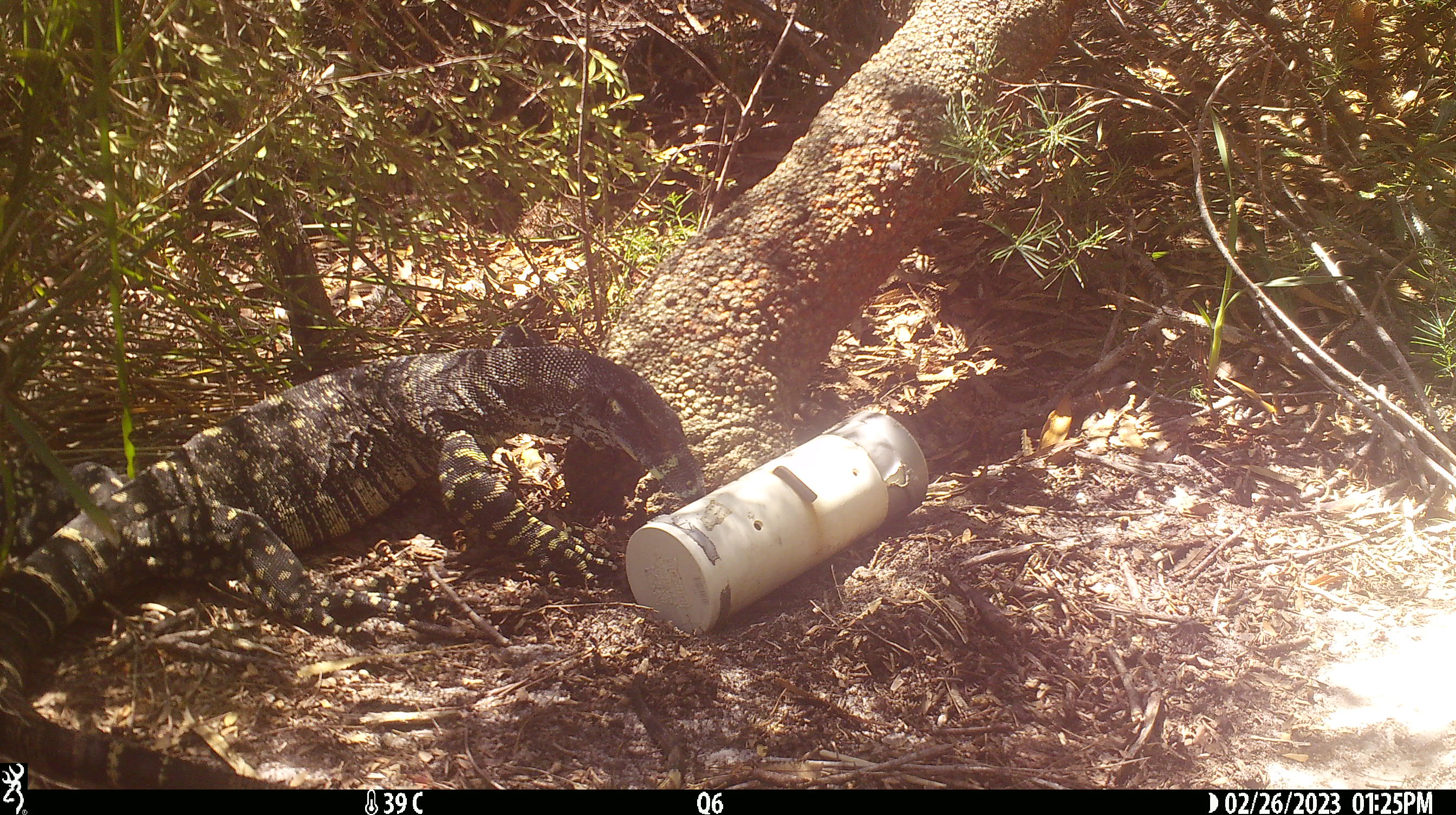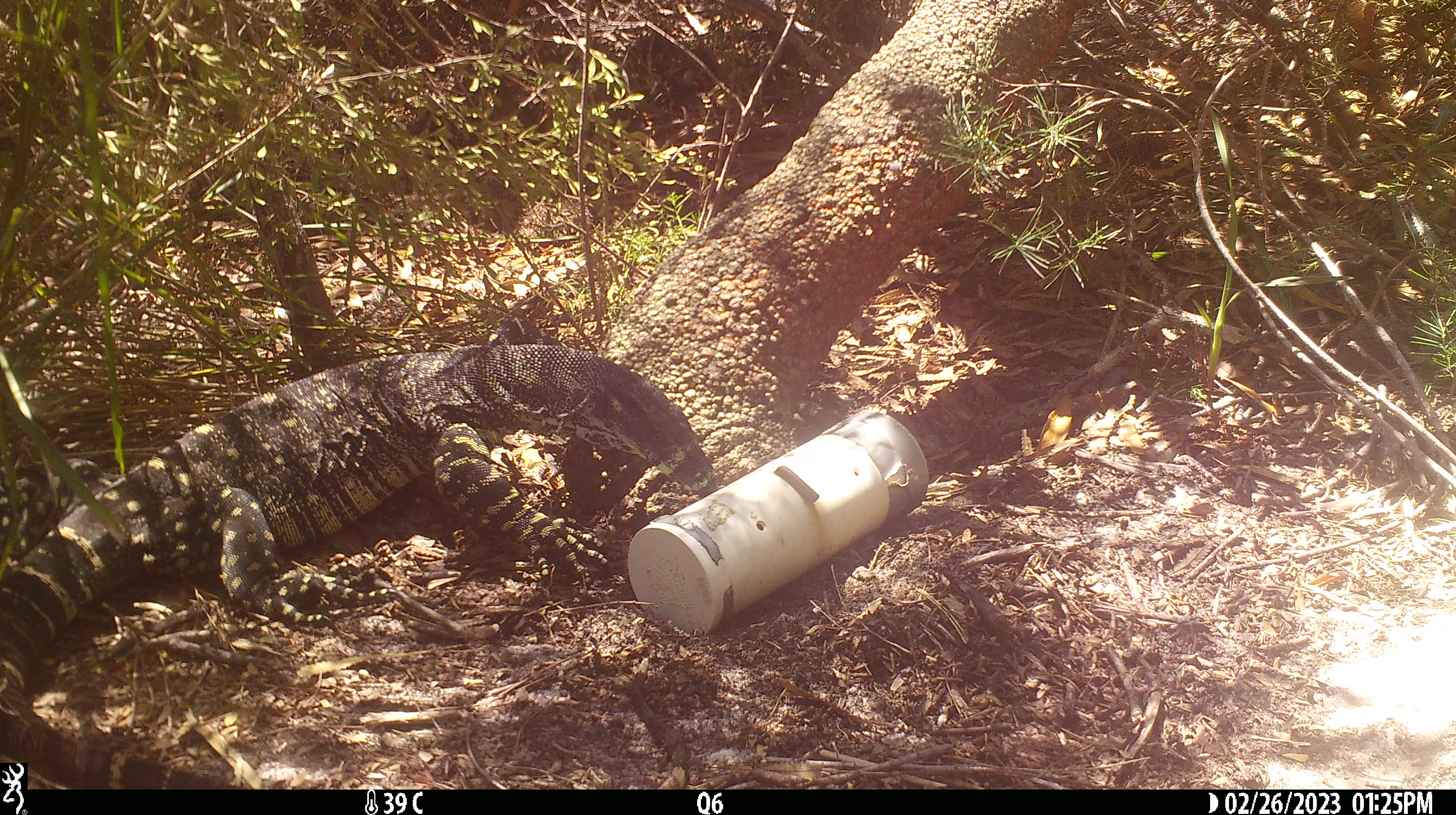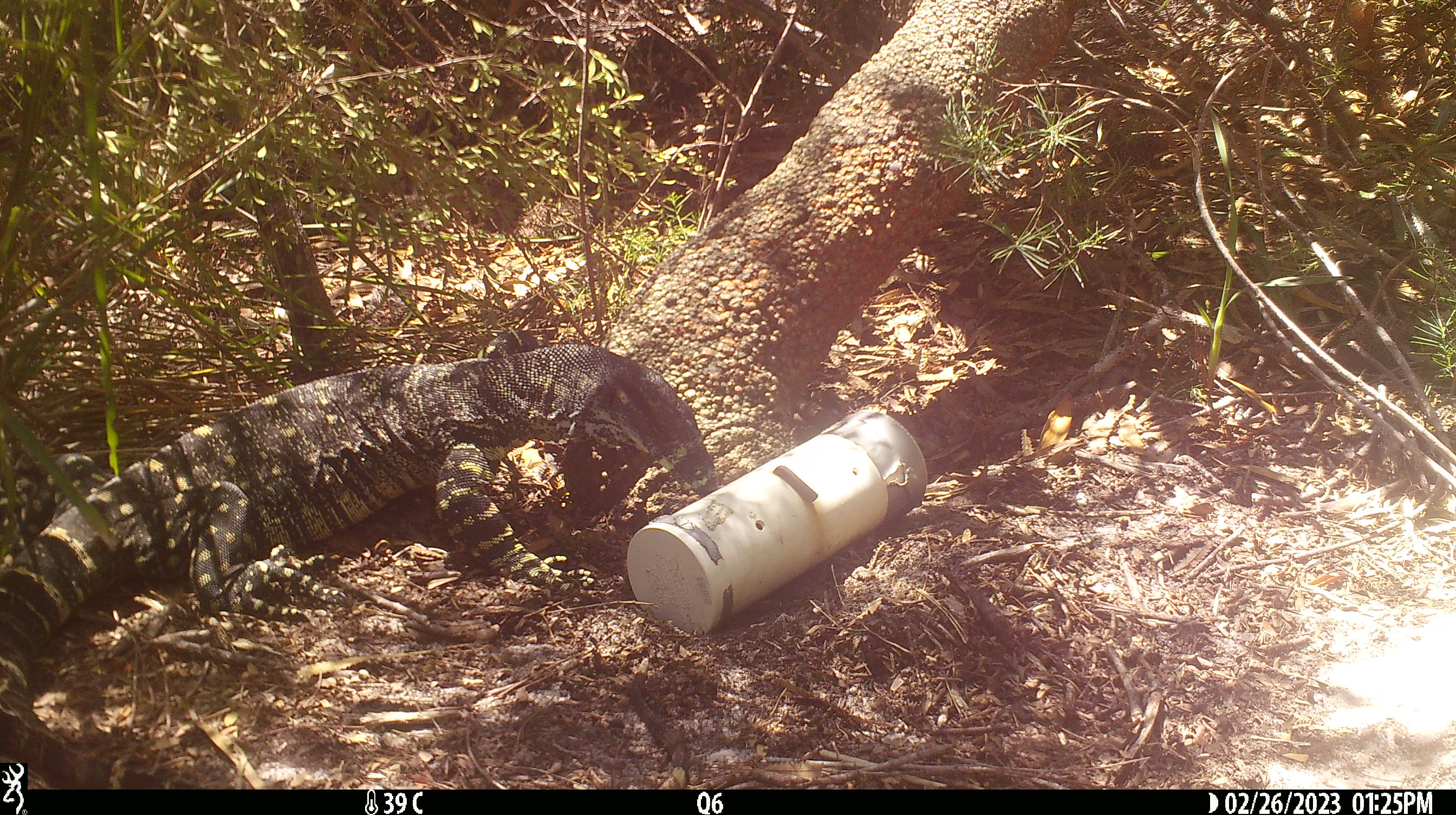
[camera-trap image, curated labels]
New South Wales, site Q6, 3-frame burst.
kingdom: Animalia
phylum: Chordata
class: Reptilia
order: Squamata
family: Varanidae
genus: Varanus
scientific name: Varanus varius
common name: lace monitor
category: goanna